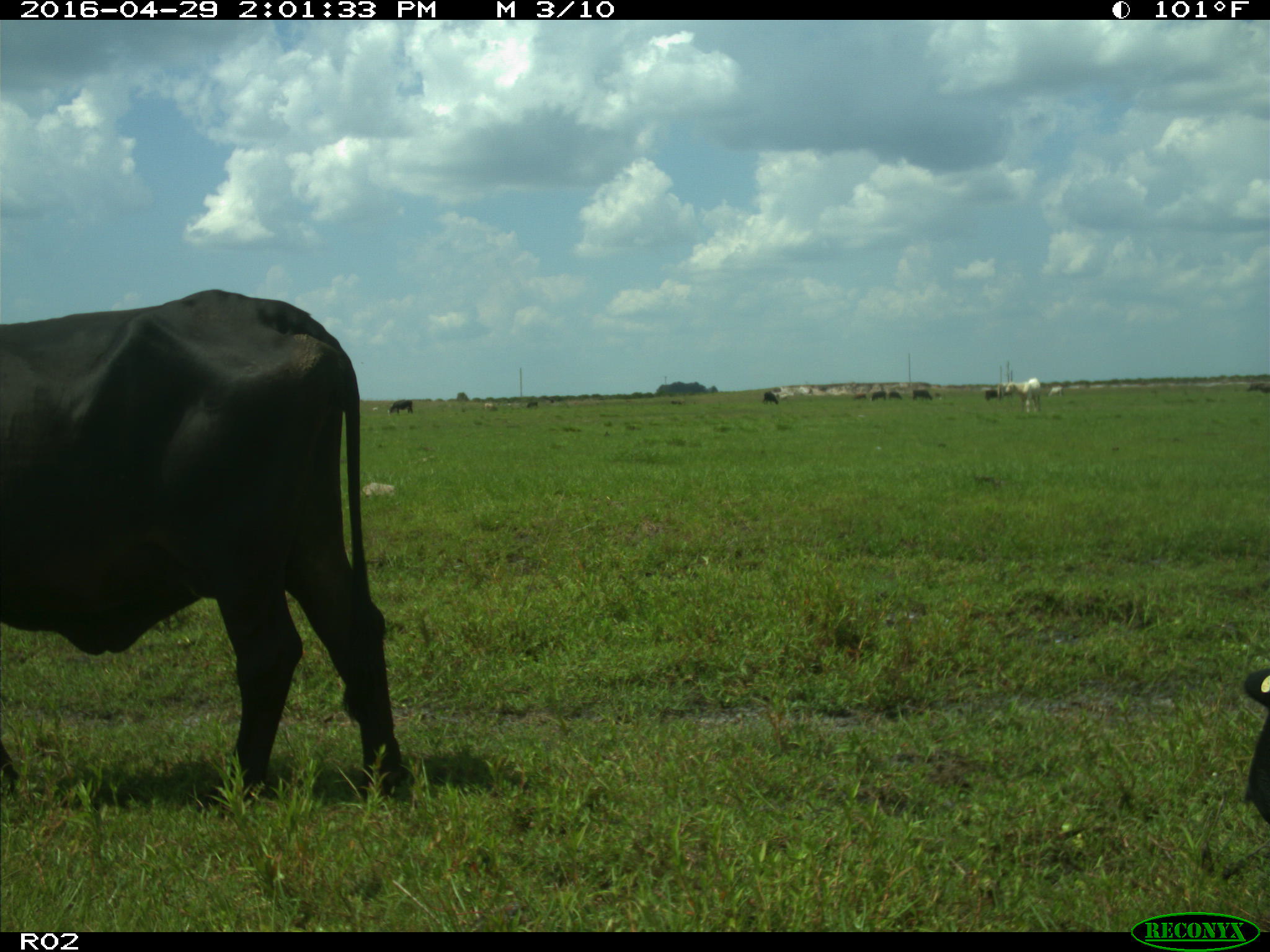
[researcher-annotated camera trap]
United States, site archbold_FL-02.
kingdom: Animalia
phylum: Chordata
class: Mammalia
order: Artiodactyla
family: Bovidae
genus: Bos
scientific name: Bos taurus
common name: domestic cow